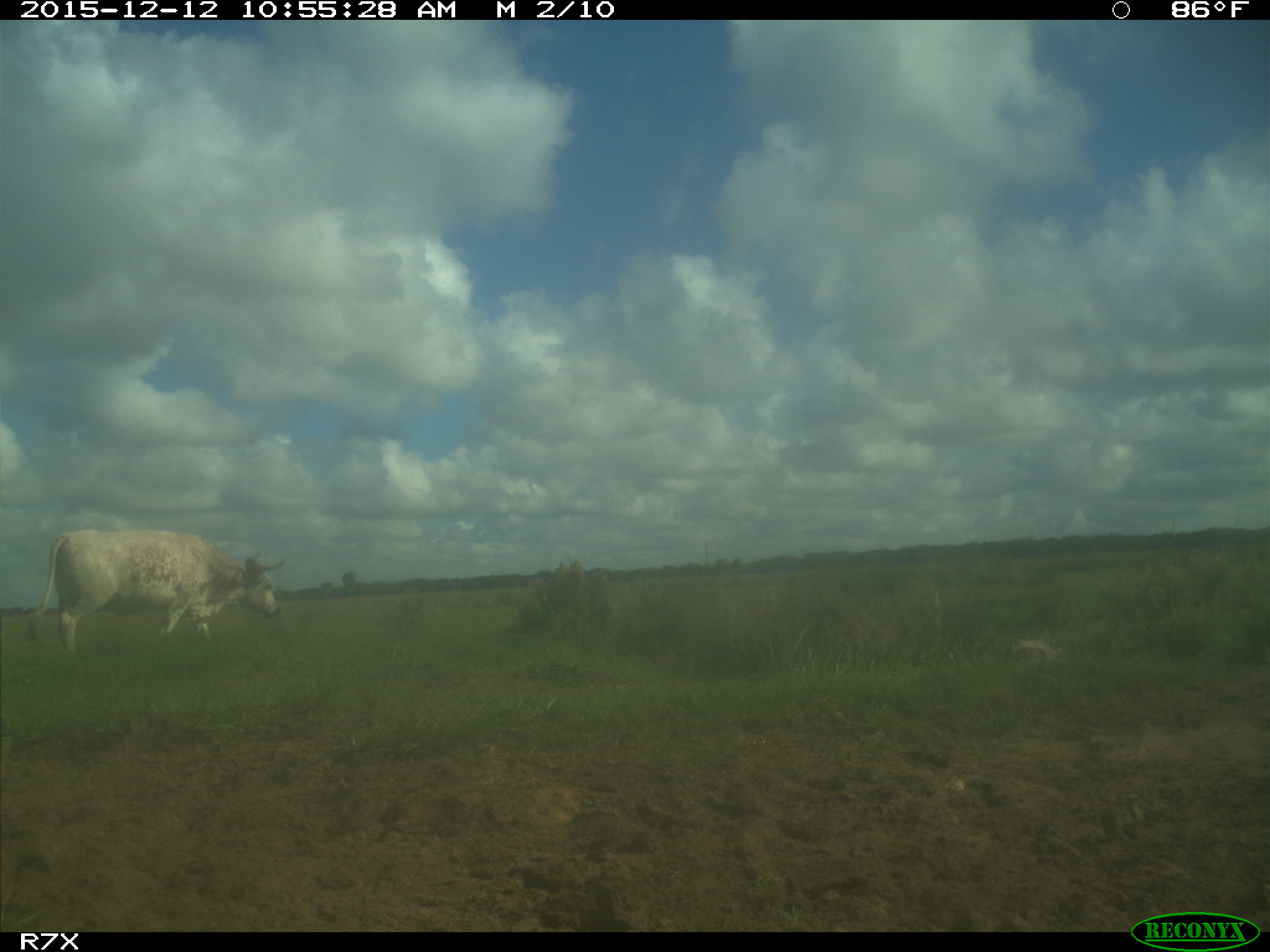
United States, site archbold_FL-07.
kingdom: Animalia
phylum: Chordata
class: Mammalia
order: Artiodactyla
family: Bovidae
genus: Bos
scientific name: Bos taurus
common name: domestic cow